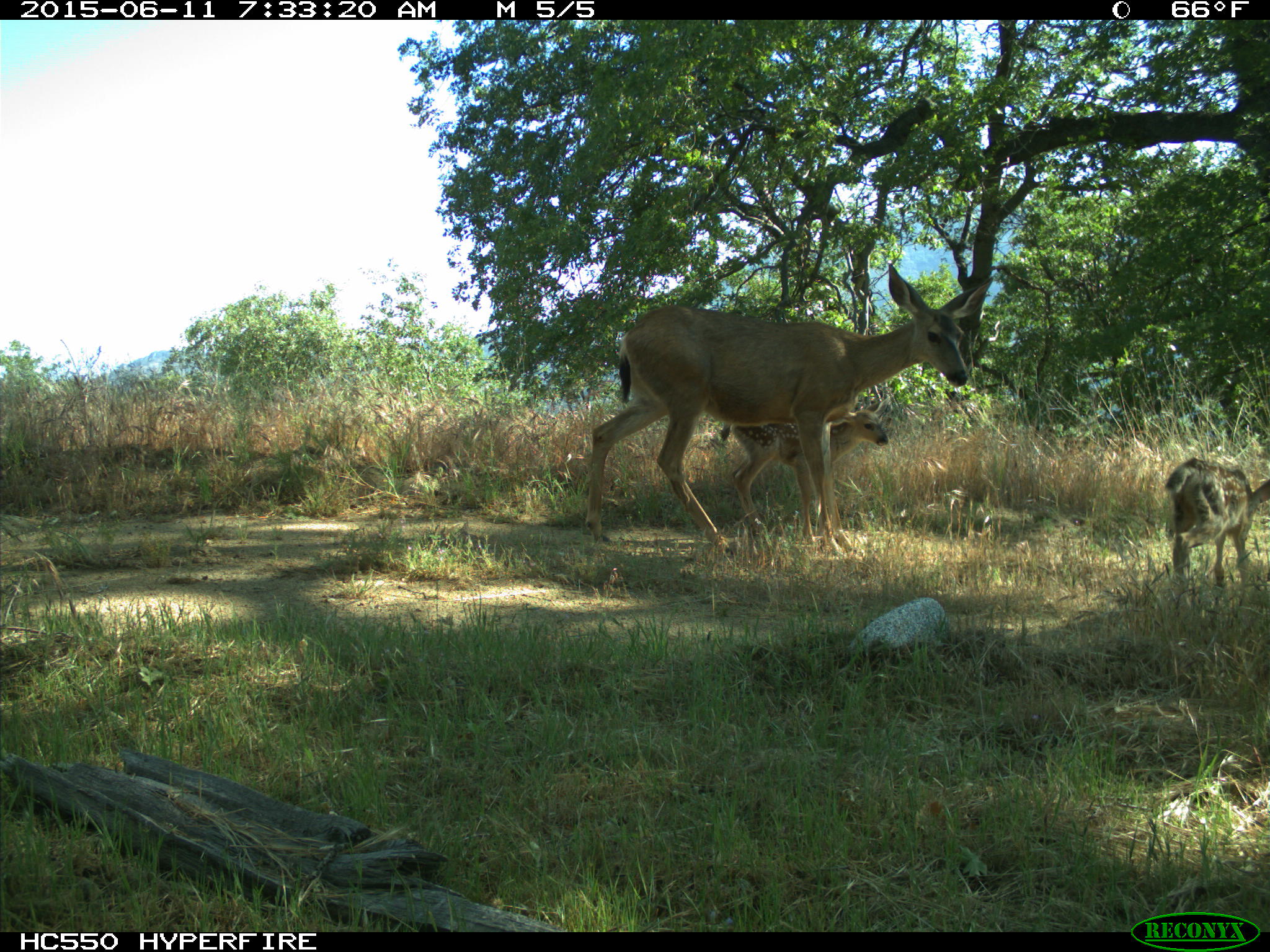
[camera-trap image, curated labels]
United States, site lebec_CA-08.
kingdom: Animalia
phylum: Chordata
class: Mammalia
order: Artiodactyla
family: Cervidae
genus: Odocoileus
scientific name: Odocoileus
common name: deer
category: unidentified deer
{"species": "unidentified deer (deer) (Odocoileus)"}